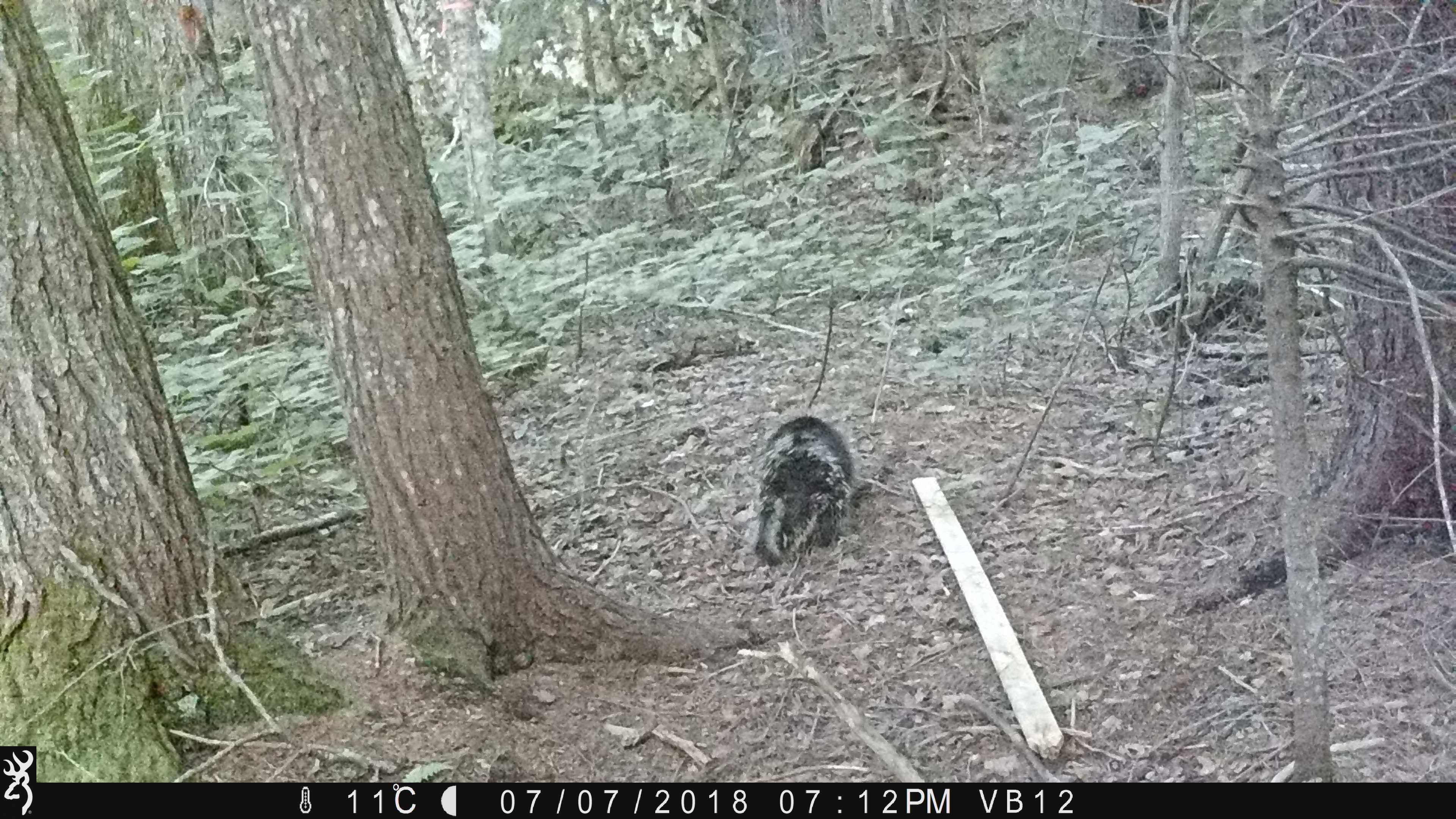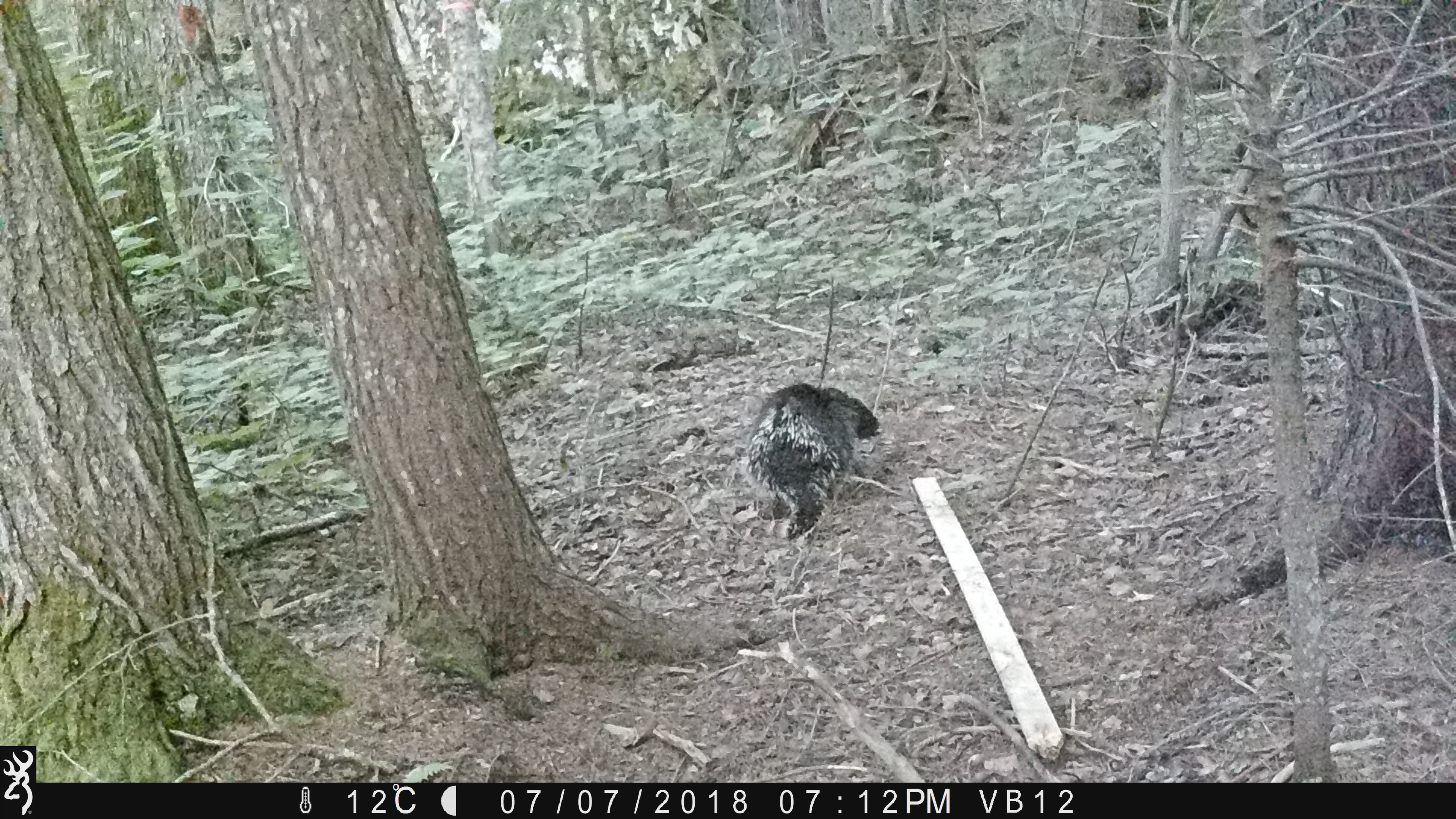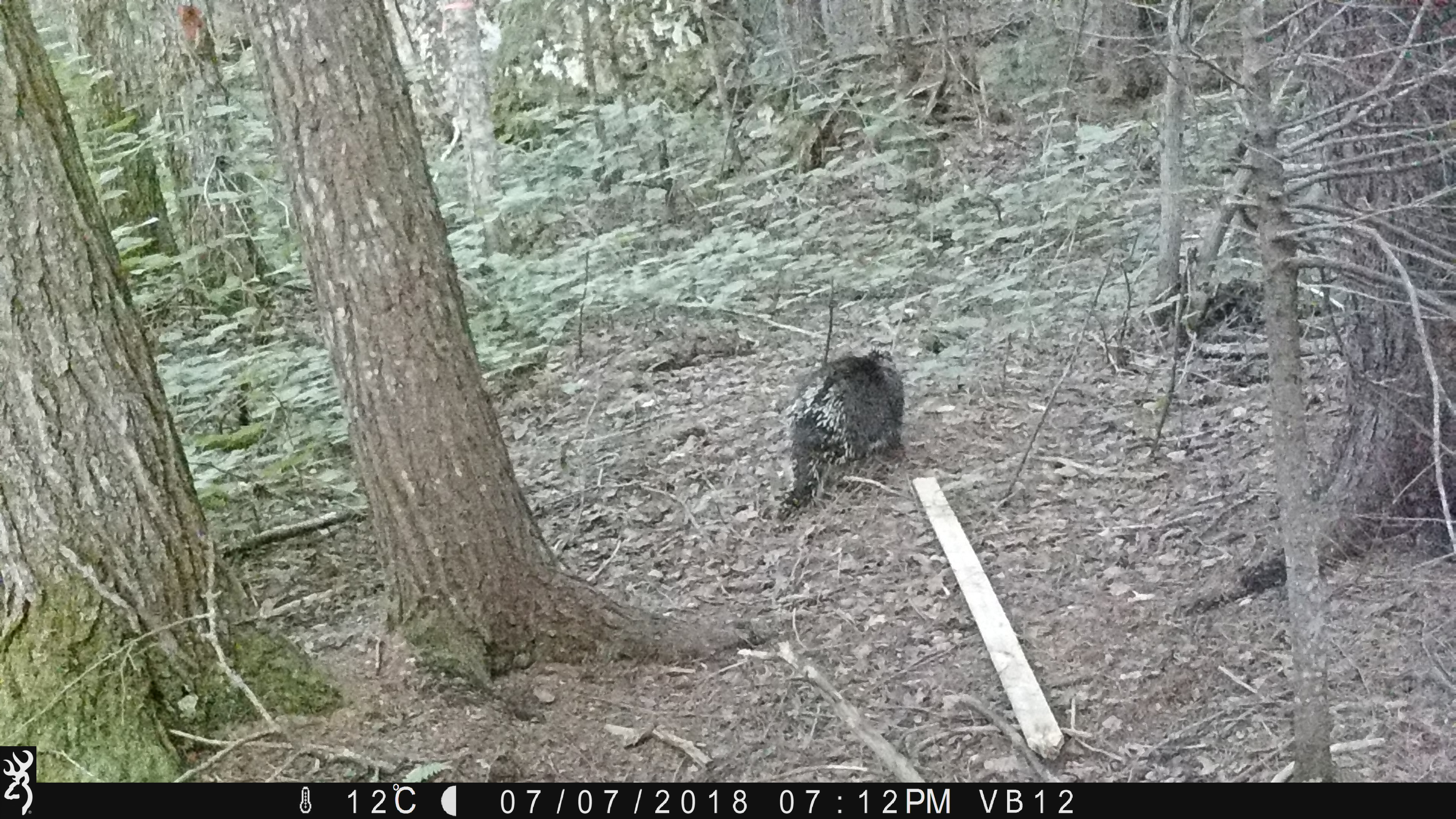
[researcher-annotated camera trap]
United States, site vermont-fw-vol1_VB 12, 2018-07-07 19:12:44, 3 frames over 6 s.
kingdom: Animalia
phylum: Chordata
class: Mammalia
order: Rodentia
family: Erethizontidae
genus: Erethizon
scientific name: Erethizon dorsatum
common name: porcupine